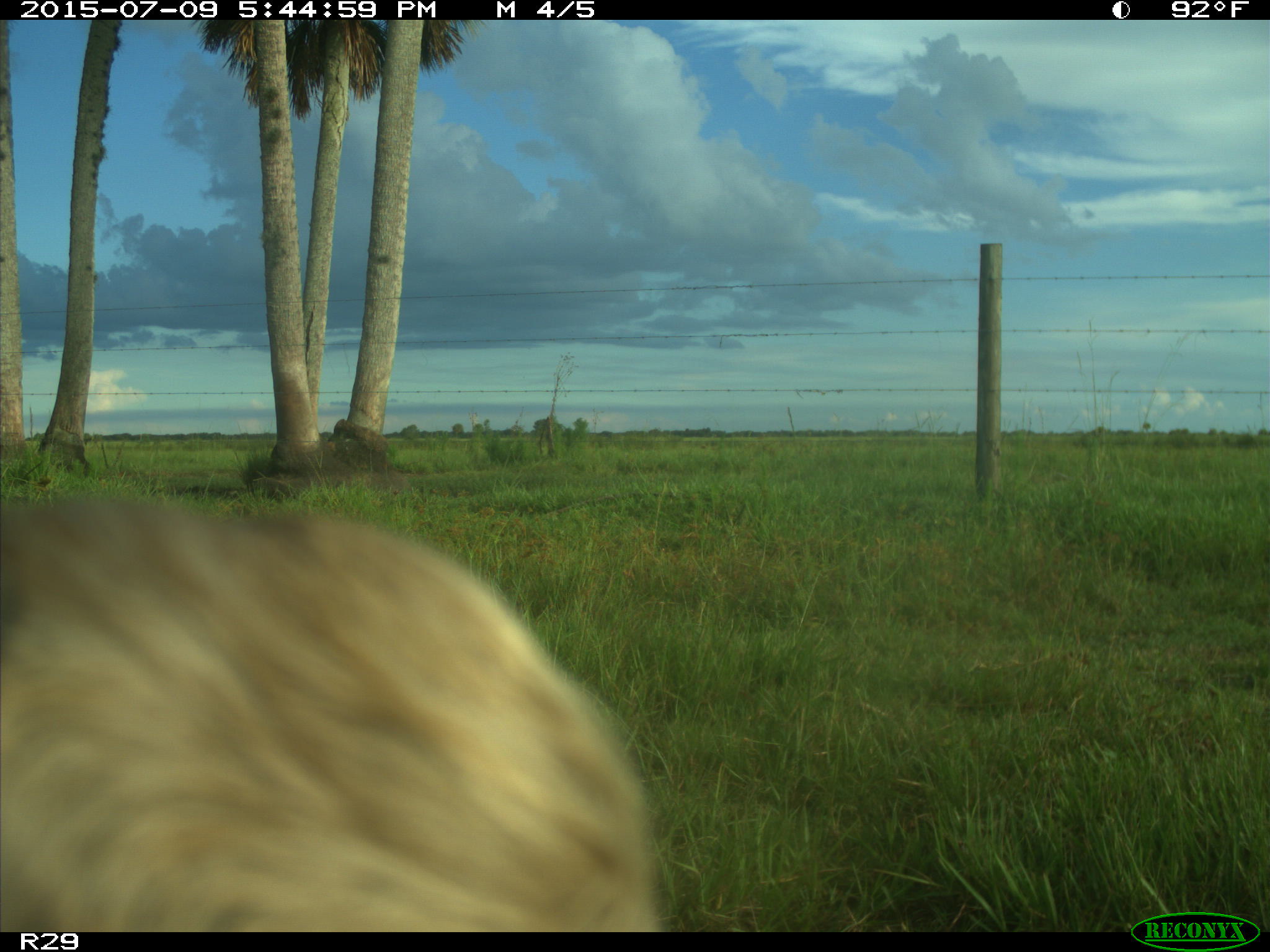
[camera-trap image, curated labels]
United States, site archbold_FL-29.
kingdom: Animalia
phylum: Chordata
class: Mammalia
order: Artiodactyla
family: Bovidae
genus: Bos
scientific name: Bos taurus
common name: domestic cow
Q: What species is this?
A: Bos taurus (domestic cow).